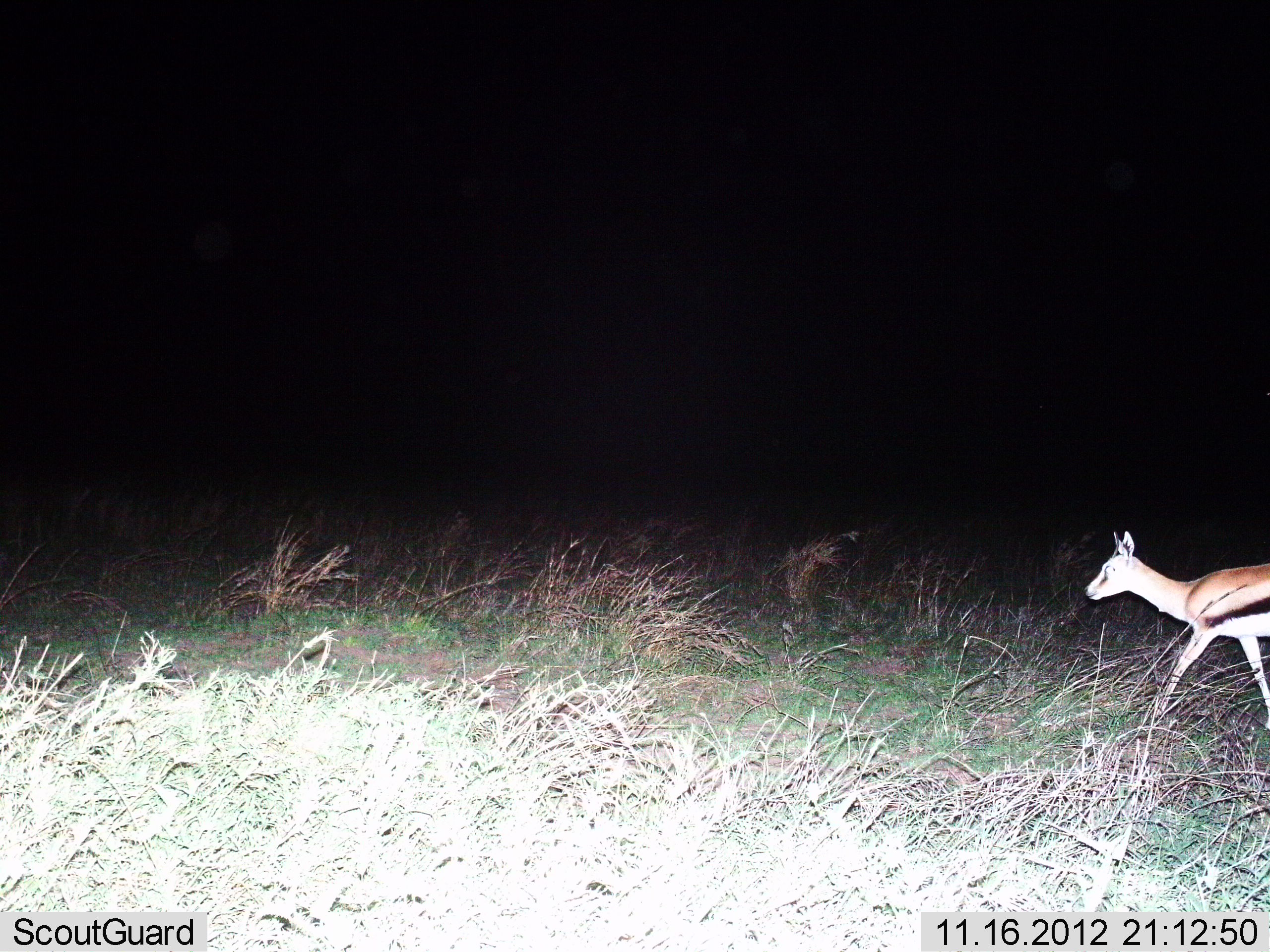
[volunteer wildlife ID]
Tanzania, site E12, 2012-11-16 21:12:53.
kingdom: Animalia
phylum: Chordata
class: Mammalia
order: Artiodactyla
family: Bovidae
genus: Eudorcas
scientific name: Eudorcas thomsonii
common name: thomson's gazelle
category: gazellethomsons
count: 1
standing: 10%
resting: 0%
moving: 90%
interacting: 0%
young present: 10%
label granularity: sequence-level